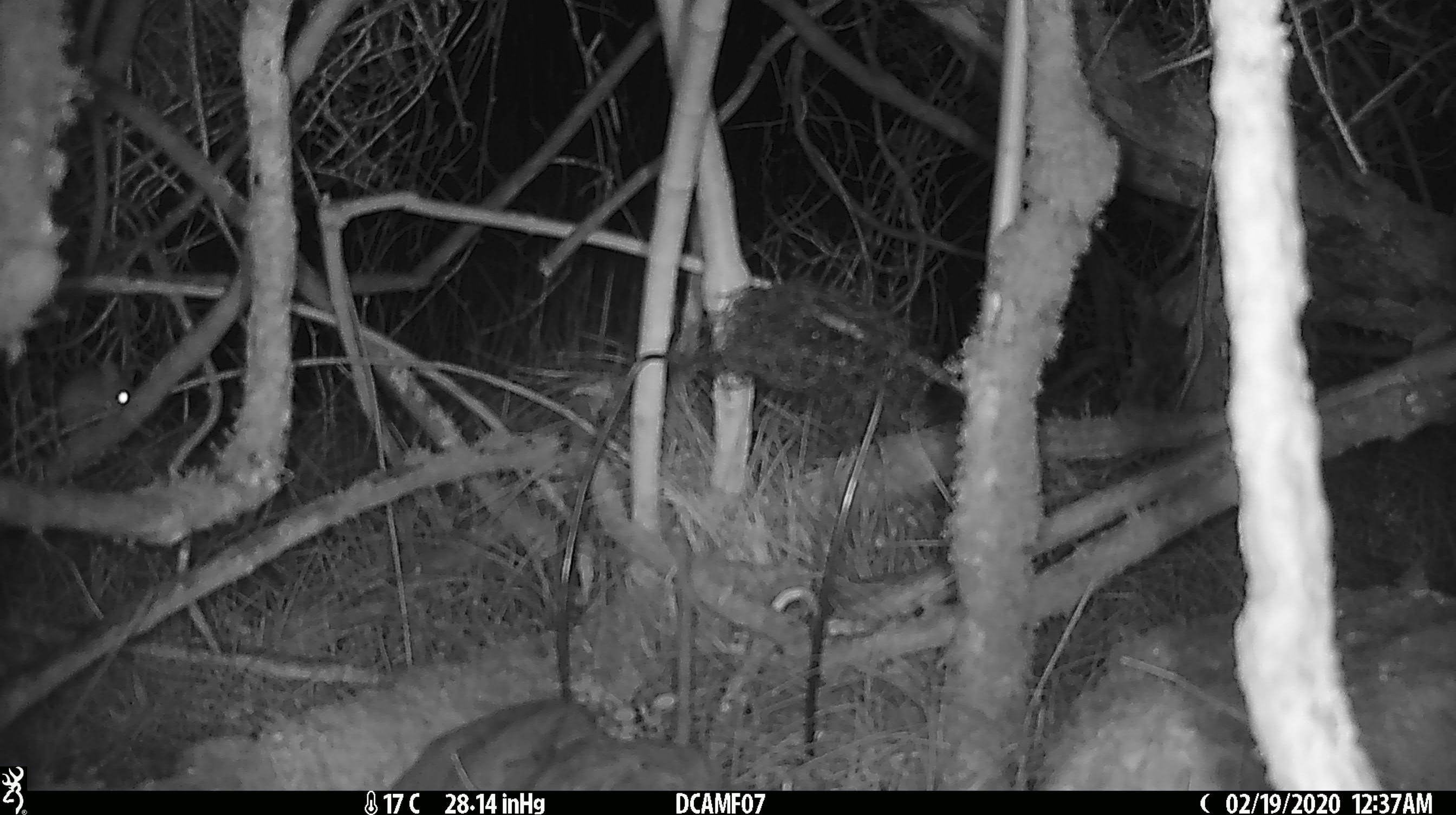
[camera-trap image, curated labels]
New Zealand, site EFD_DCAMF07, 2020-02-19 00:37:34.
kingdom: Animalia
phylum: Chordata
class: Mammalia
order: Rodentia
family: Muridae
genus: Mus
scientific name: Mus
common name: mouse